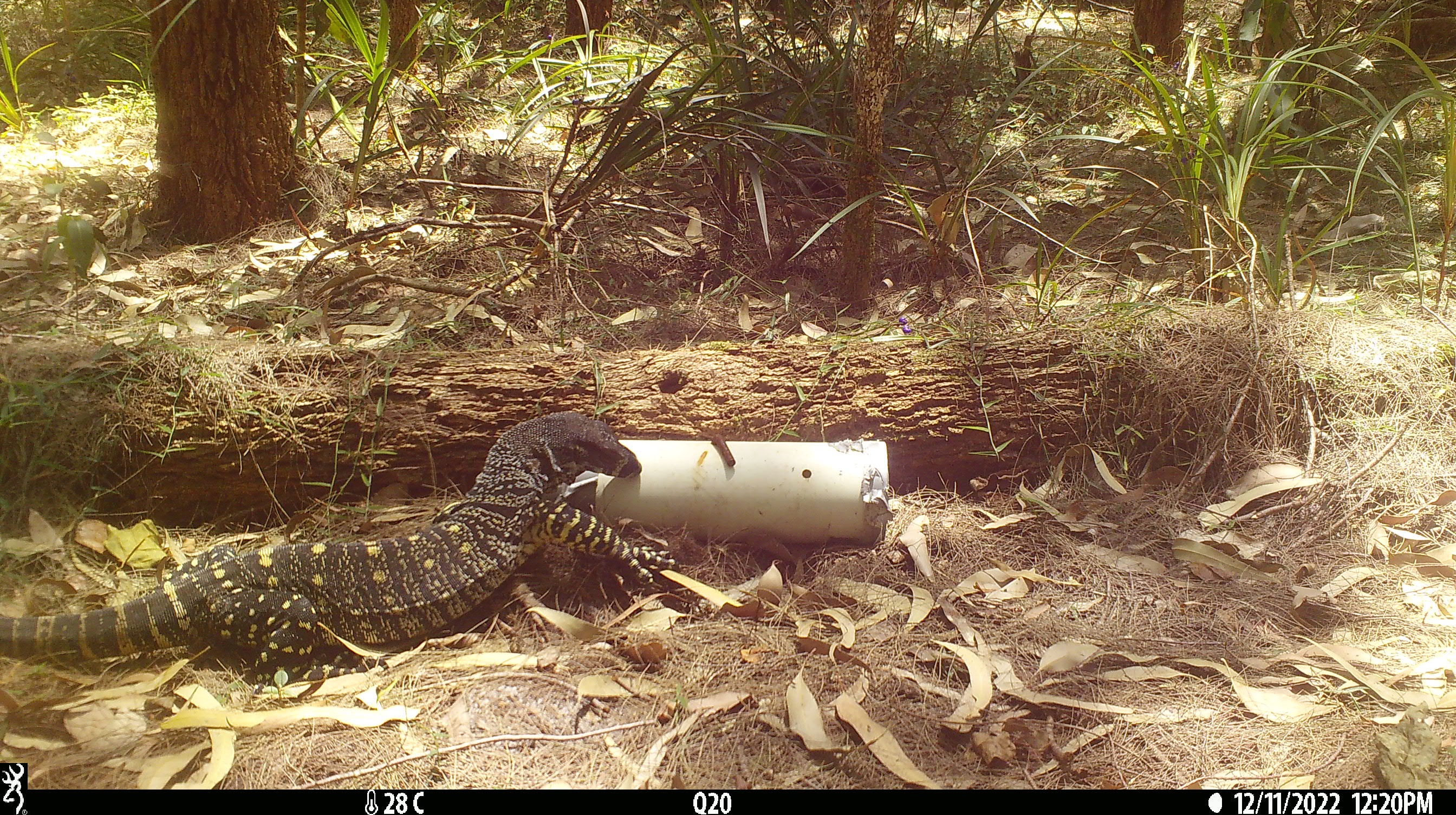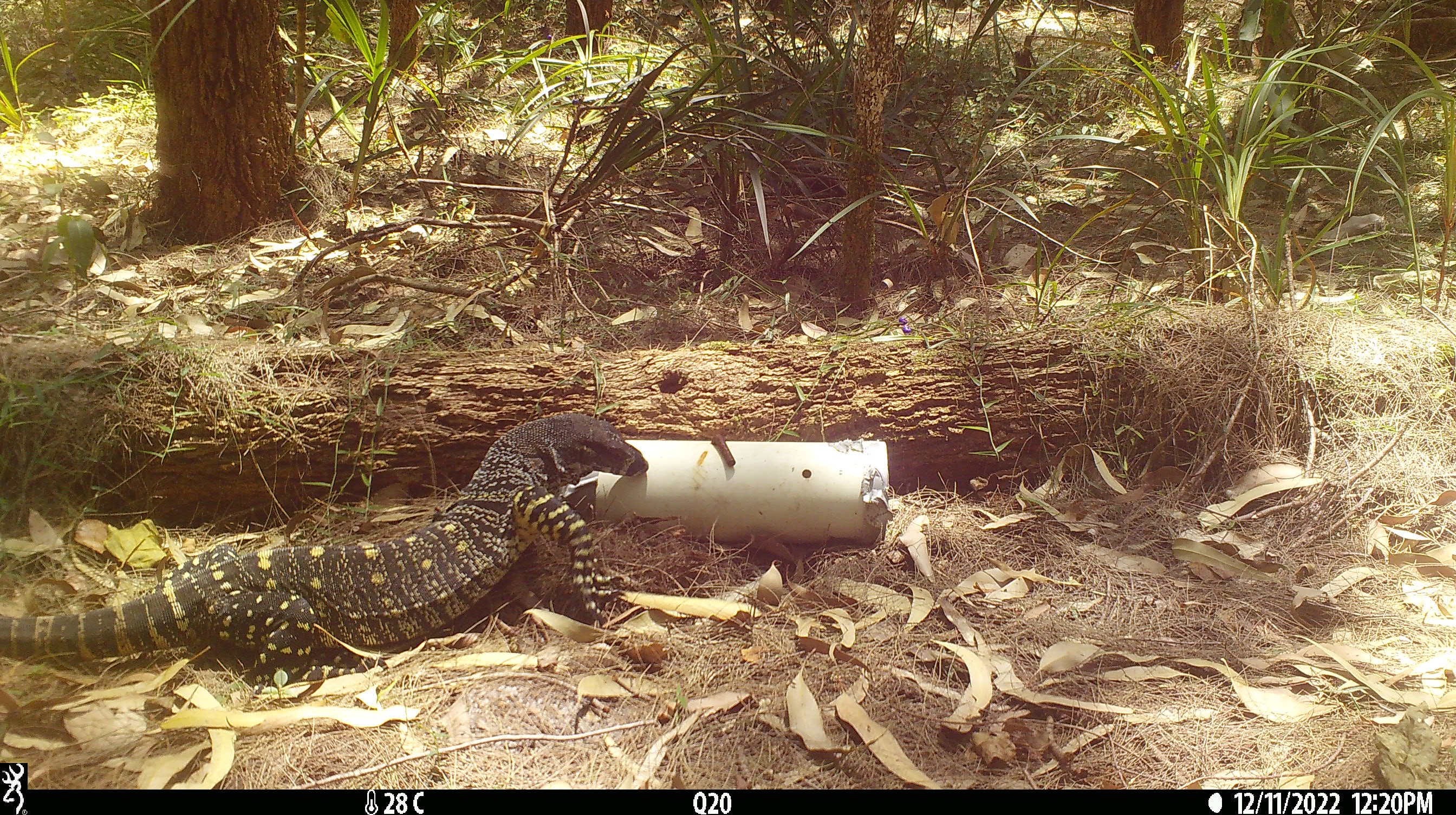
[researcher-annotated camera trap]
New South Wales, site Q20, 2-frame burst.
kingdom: Animalia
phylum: Chordata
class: Reptilia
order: Squamata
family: Varanidae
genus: Varanus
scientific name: Varanus varius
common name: lace monitor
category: goanna